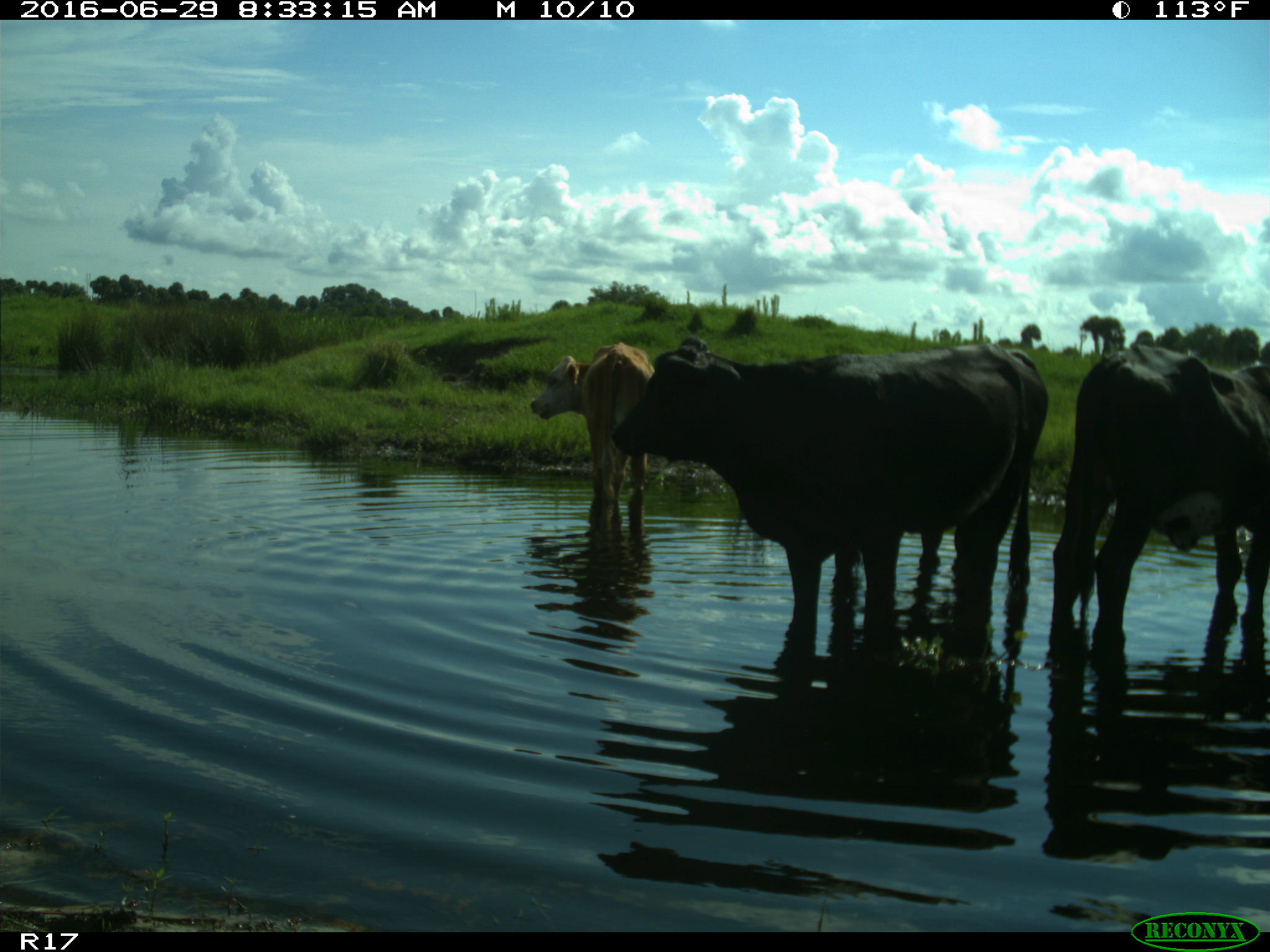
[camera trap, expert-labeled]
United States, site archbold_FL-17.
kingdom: Animalia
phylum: Chordata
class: Mammalia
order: Artiodactyla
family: Bovidae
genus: Bos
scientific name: Bos taurus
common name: domestic cow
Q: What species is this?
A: Bos taurus (domestic cow).